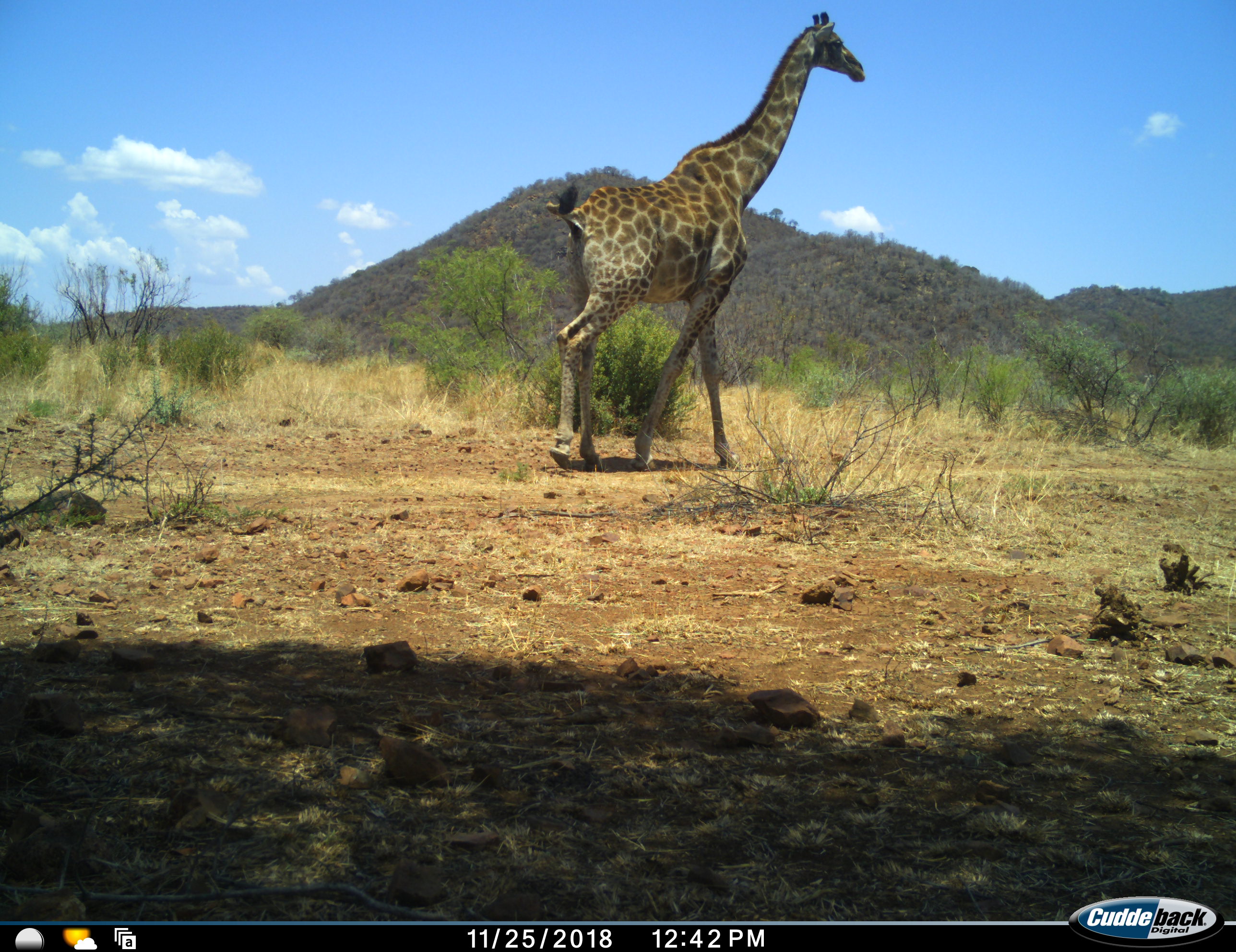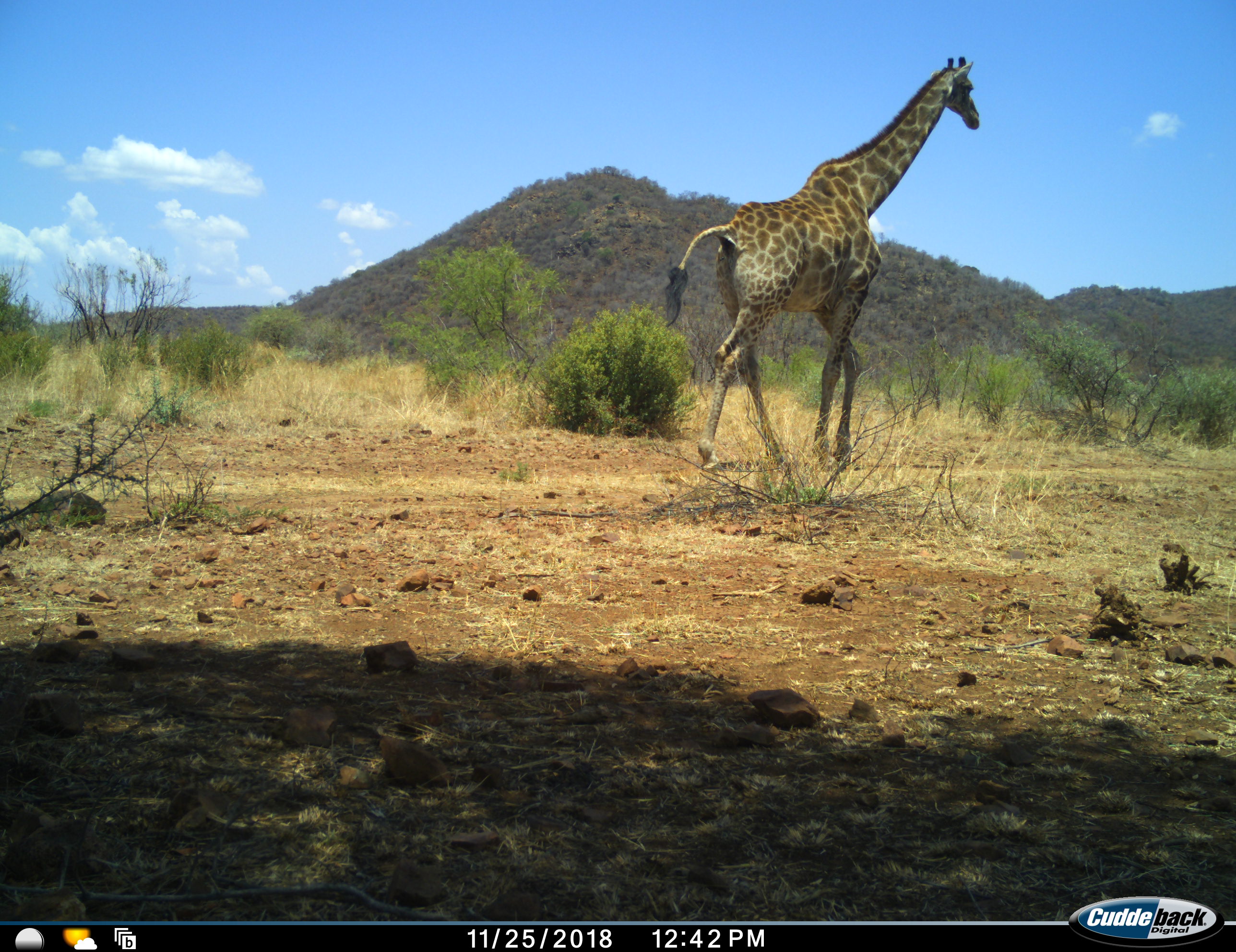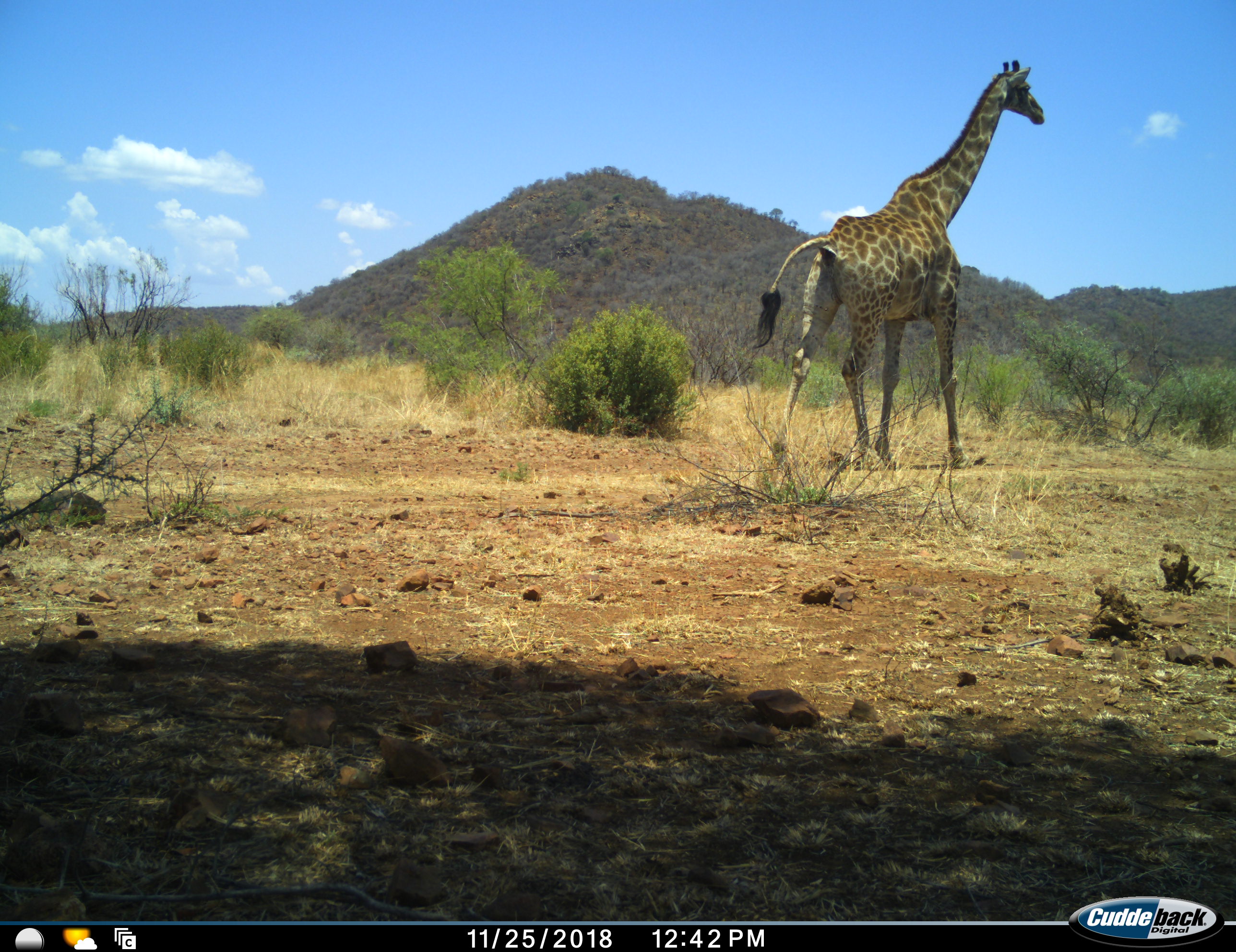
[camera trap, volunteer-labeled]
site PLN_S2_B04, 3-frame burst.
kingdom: Animalia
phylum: Chordata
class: Mammalia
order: Artiodactyla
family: Giraffidae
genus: Giraffa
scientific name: Giraffa camelopardalis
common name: giraffe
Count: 1.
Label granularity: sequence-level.